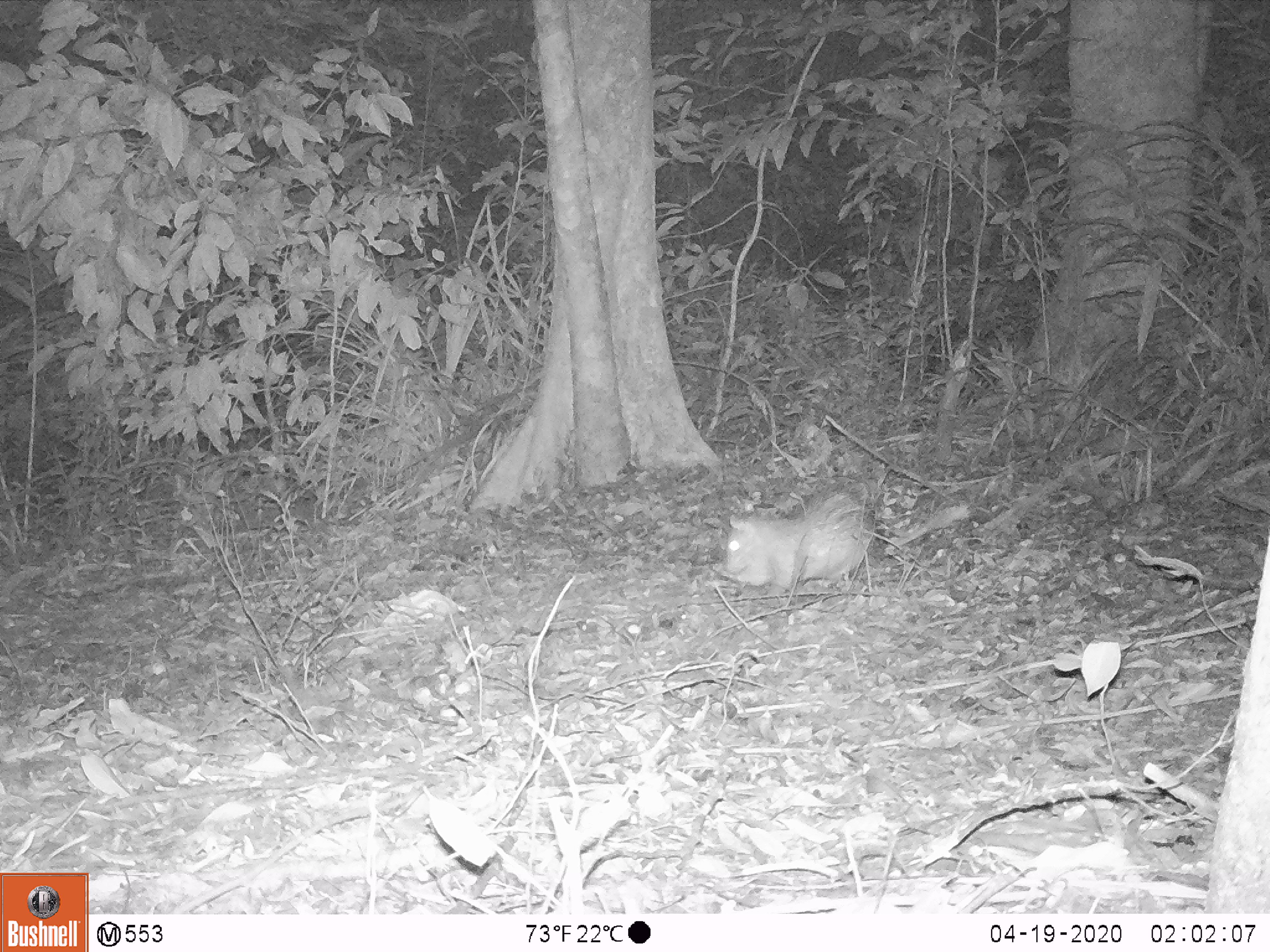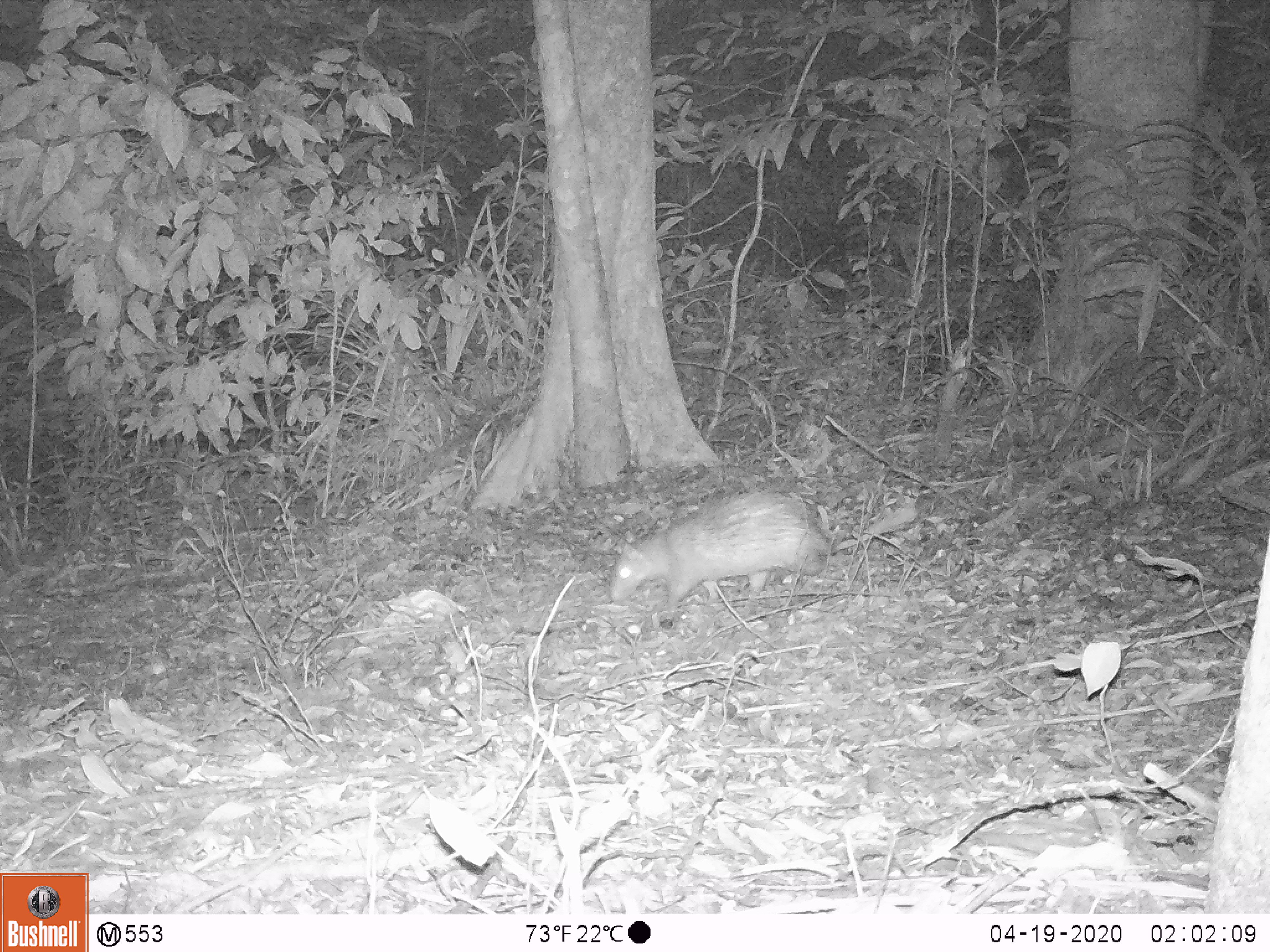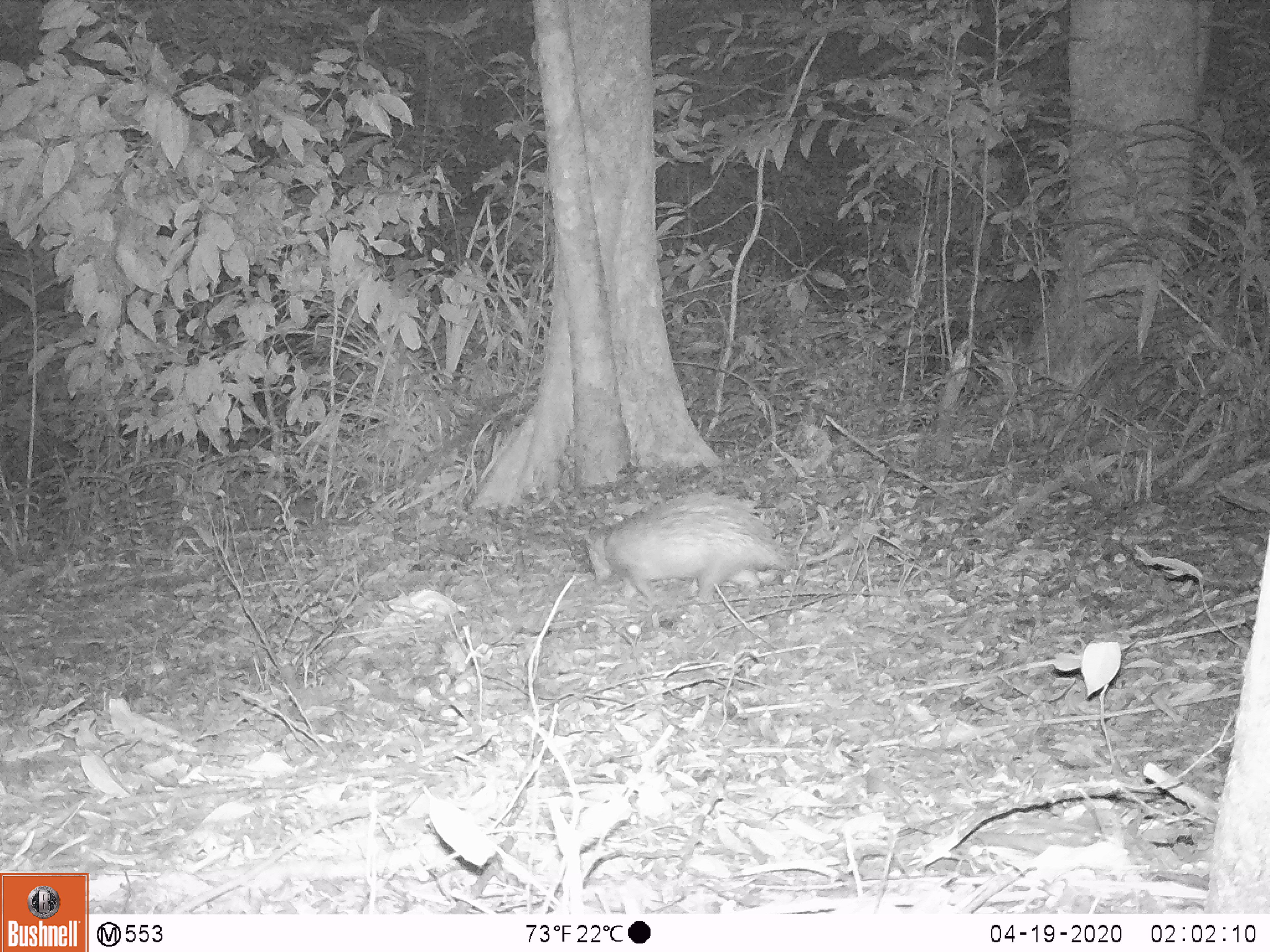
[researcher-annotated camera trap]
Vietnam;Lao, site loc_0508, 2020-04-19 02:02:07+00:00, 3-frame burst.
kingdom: Animalia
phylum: Chordata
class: Mammalia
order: Rodentia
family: Hystricidae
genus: Atherurus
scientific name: Atherurus macrourus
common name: asiatic brush-tailed porcupine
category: asiatic brush tailed porcupine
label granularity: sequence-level